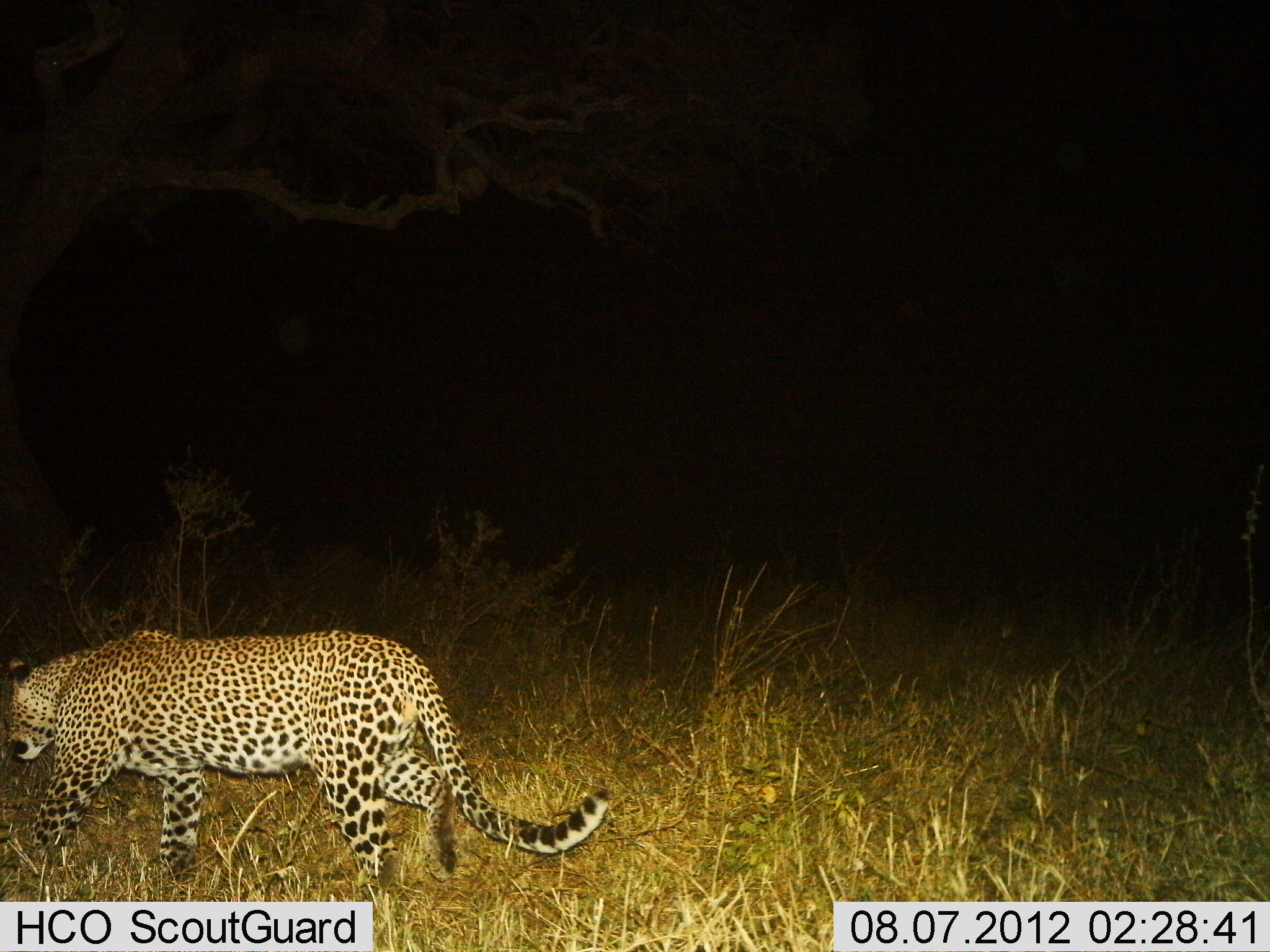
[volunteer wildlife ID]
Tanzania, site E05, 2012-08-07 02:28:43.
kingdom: Animalia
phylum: Chordata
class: Mammalia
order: Carnivora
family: Felidae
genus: Panthera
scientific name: Panthera pardus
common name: leopard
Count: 1.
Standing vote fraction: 10%.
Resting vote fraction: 0%.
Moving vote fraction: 90%.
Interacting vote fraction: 0%.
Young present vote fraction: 0%.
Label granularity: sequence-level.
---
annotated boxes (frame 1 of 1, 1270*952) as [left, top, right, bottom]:
animal: [0, 627, 611, 901]